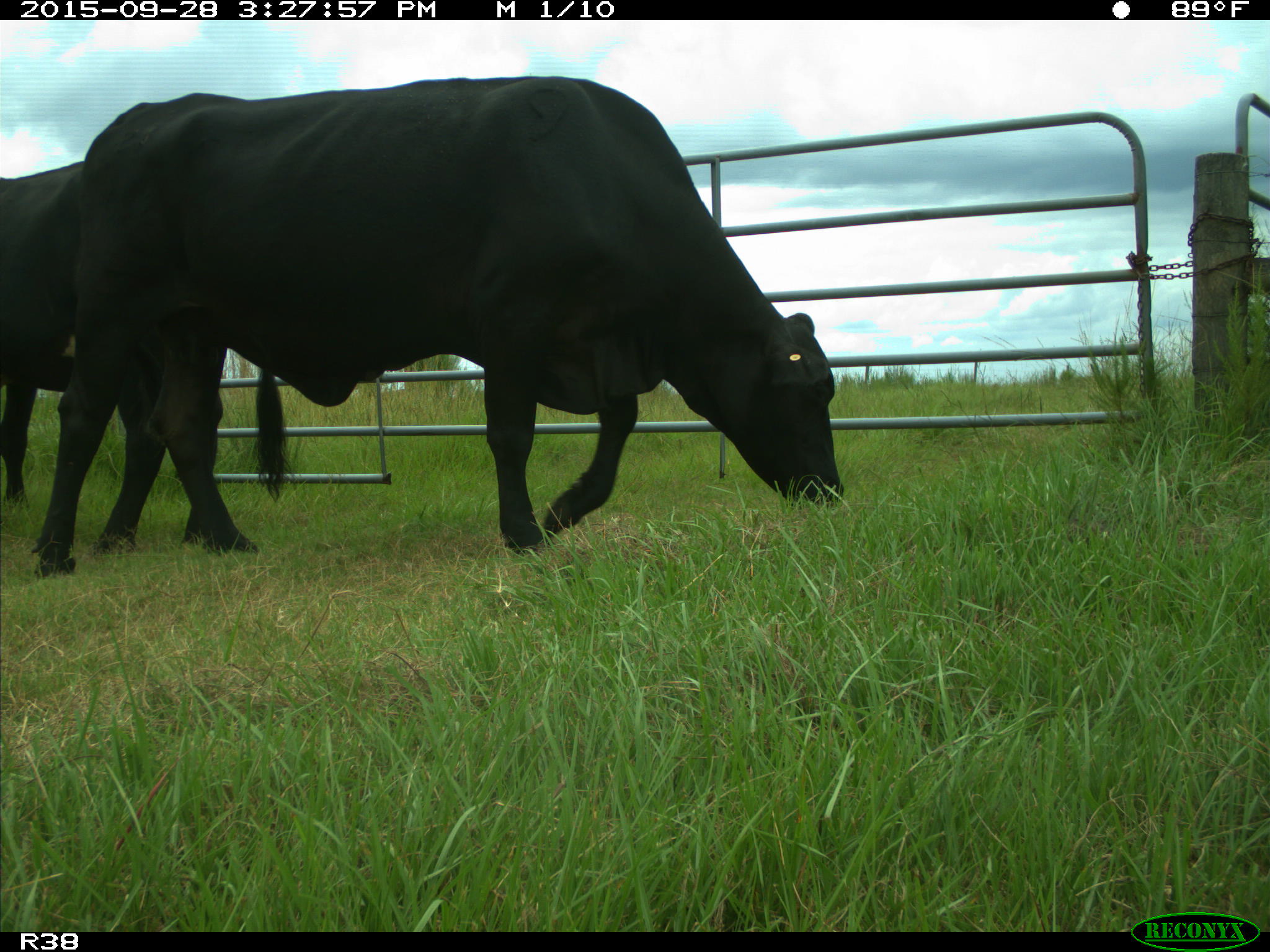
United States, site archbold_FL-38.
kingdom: Animalia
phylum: Chordata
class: Mammalia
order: Artiodactyla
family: Bovidae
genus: Bos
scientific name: Bos taurus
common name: domestic cow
Bos taurus (domestic cow).